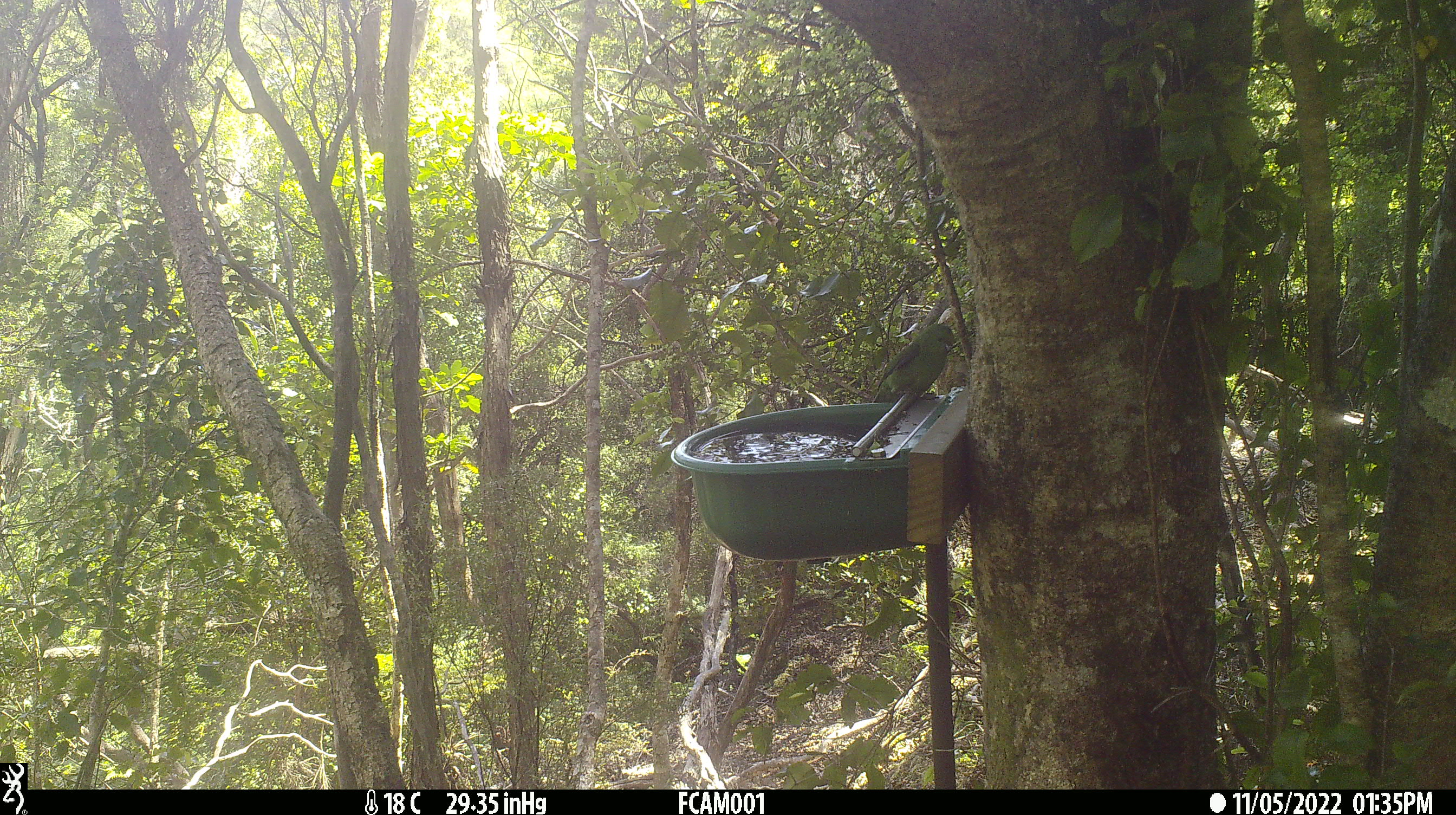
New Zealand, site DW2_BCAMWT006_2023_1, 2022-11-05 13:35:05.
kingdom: Animalia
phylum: Chordata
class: Aves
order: Psittaciformes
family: Psittaculidae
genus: Cyanoramphus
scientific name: Cyanoramphus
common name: parakeet